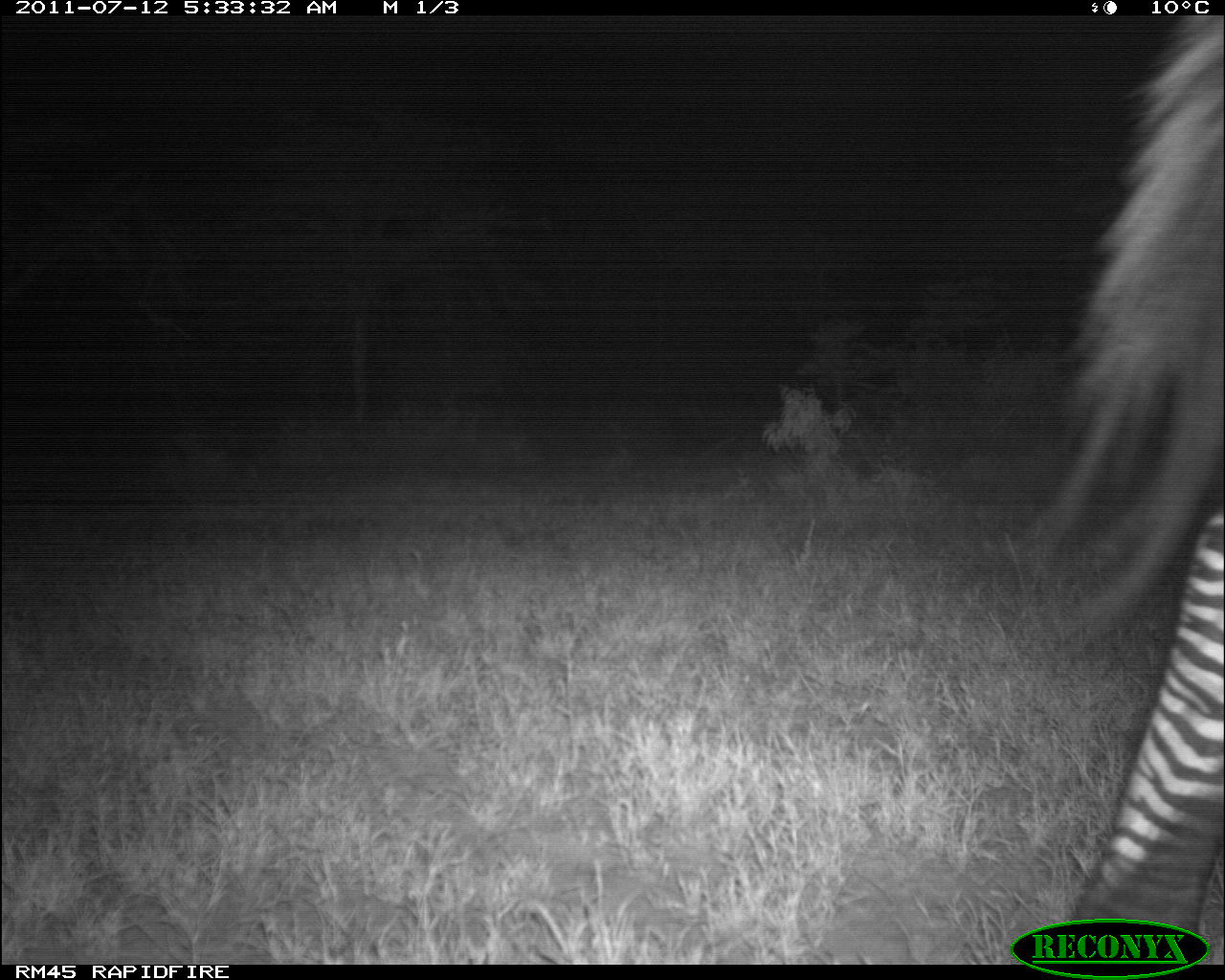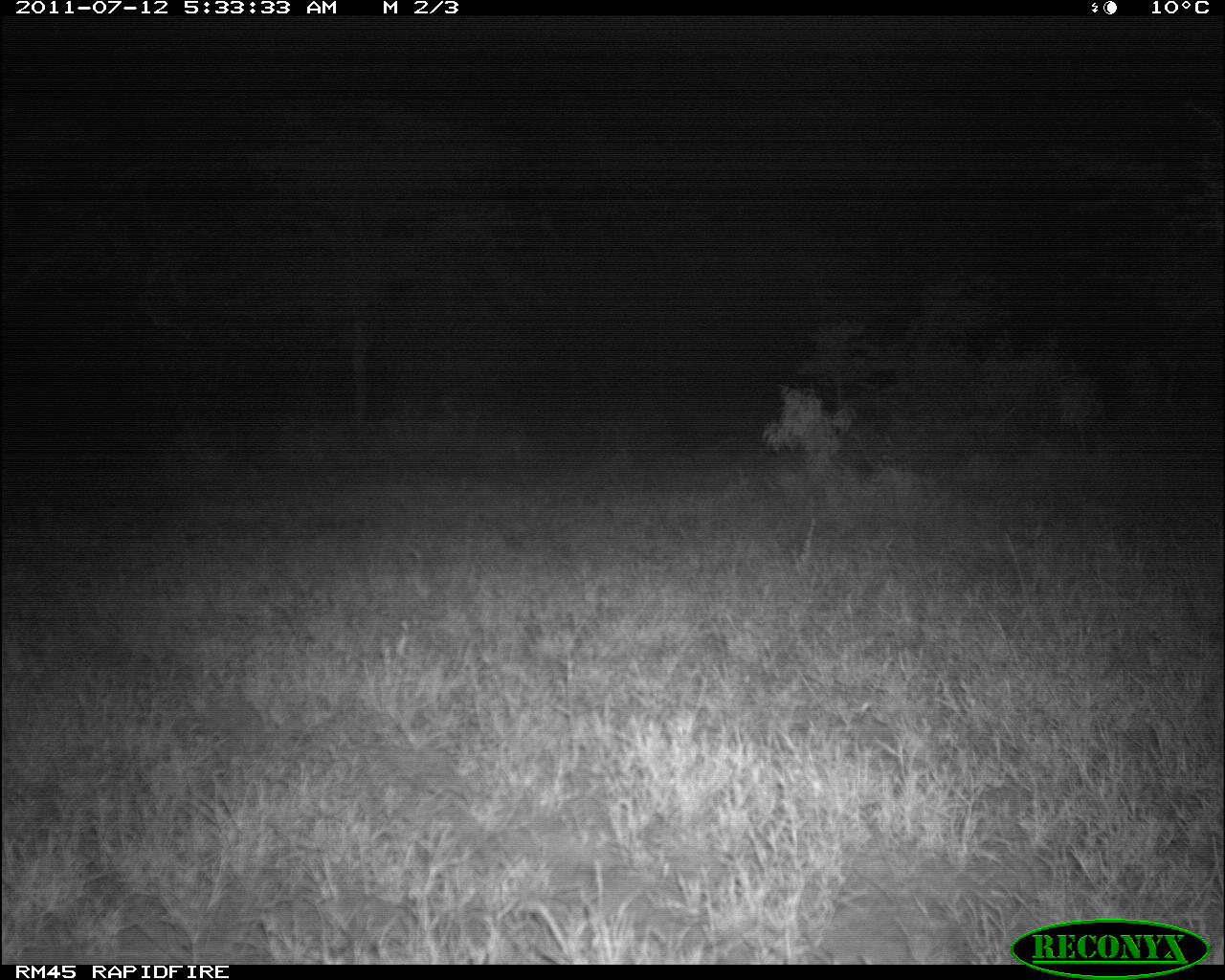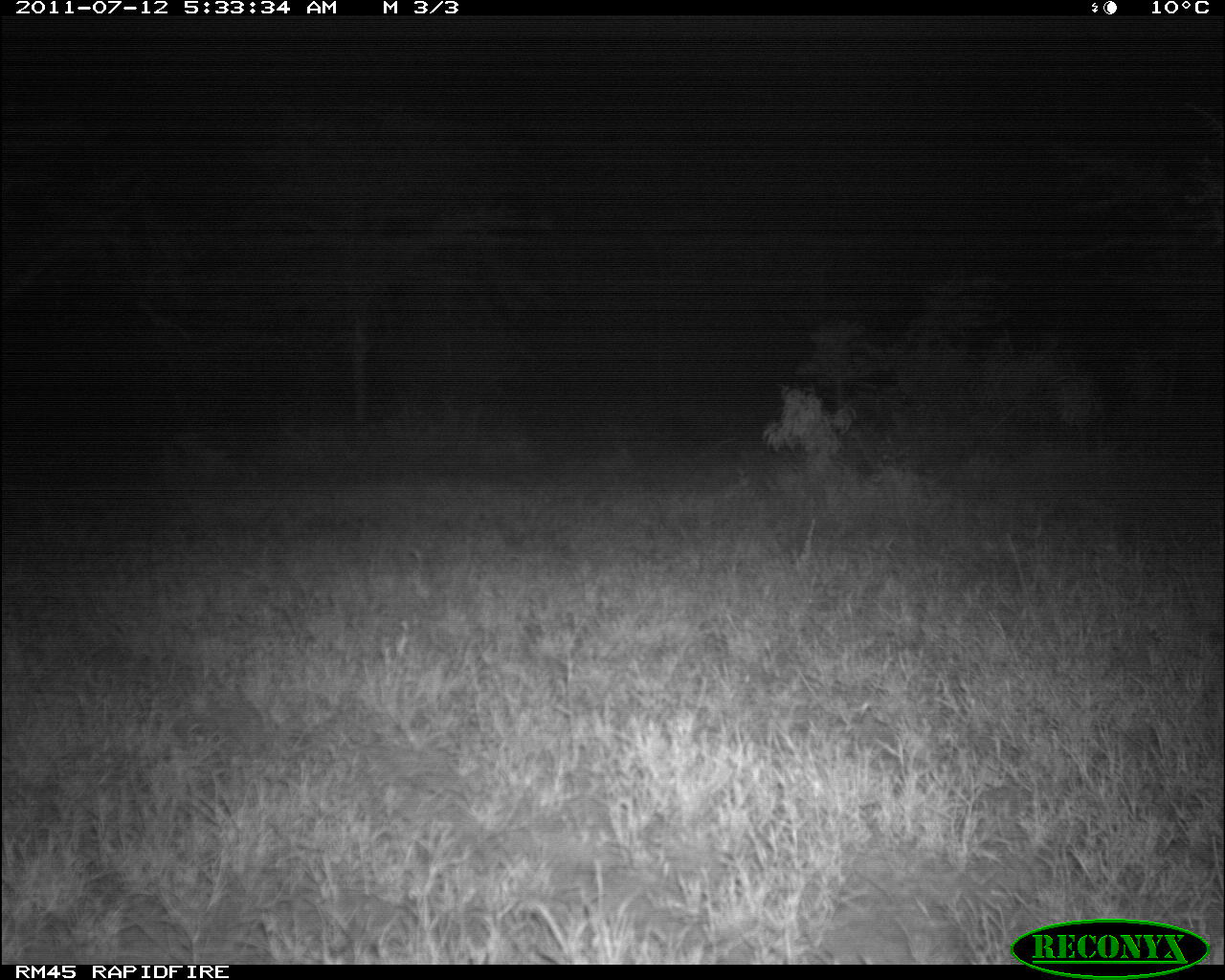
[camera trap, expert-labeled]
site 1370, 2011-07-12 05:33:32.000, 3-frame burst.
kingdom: Animalia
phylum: Chordata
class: Mammalia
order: Perissodactyla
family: Equidae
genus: Equus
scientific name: Equus quagga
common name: plains zebra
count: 1